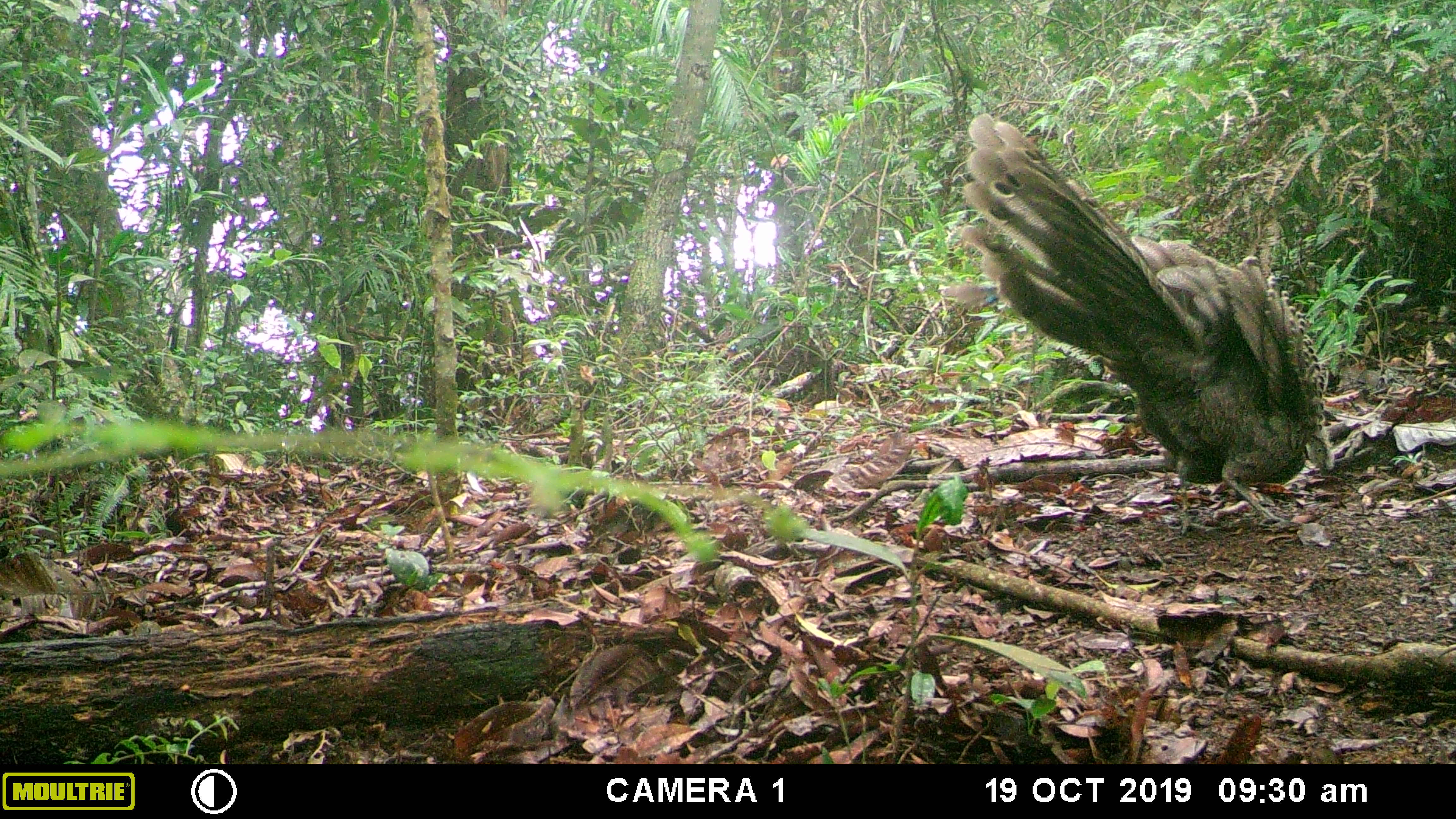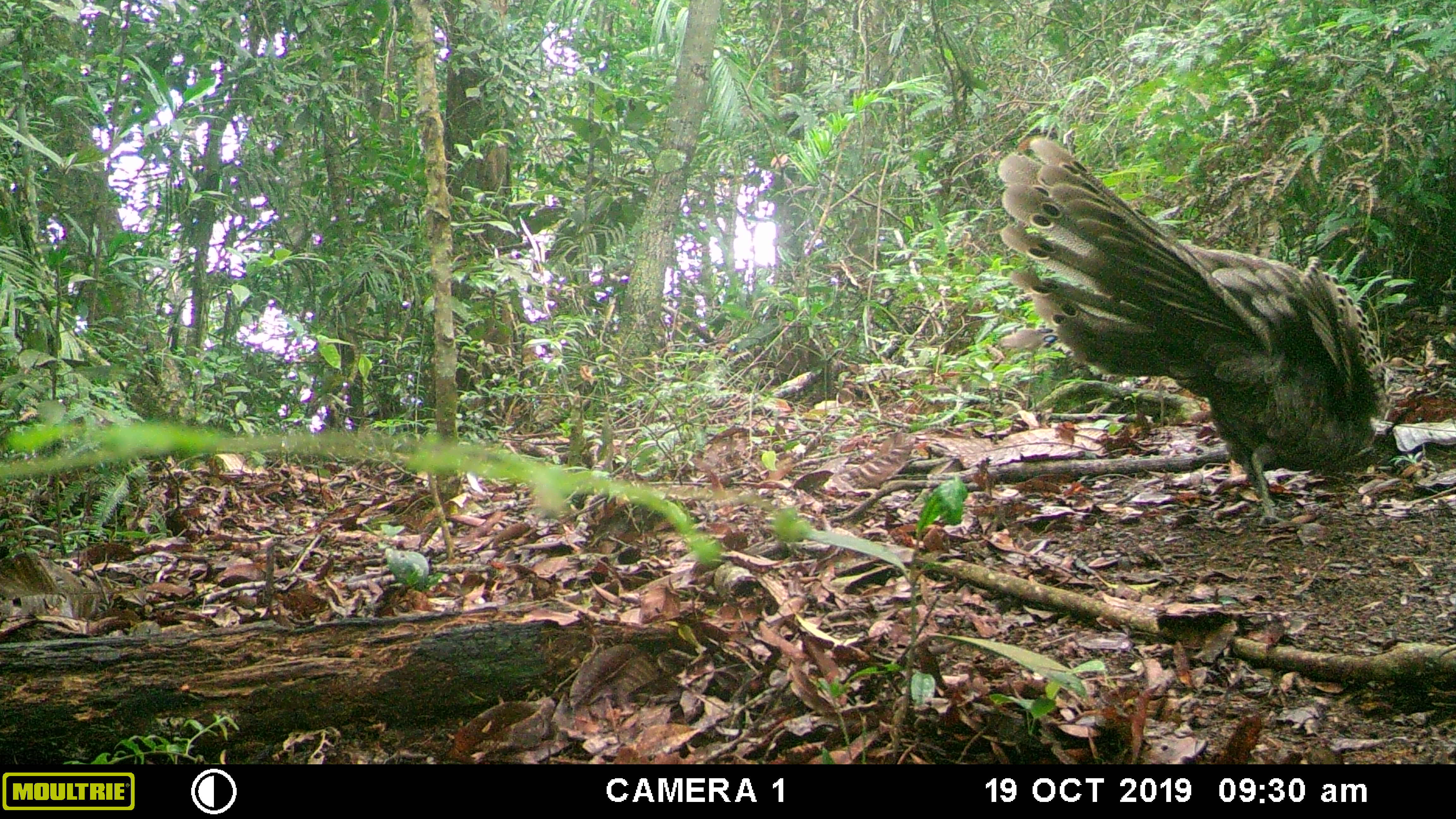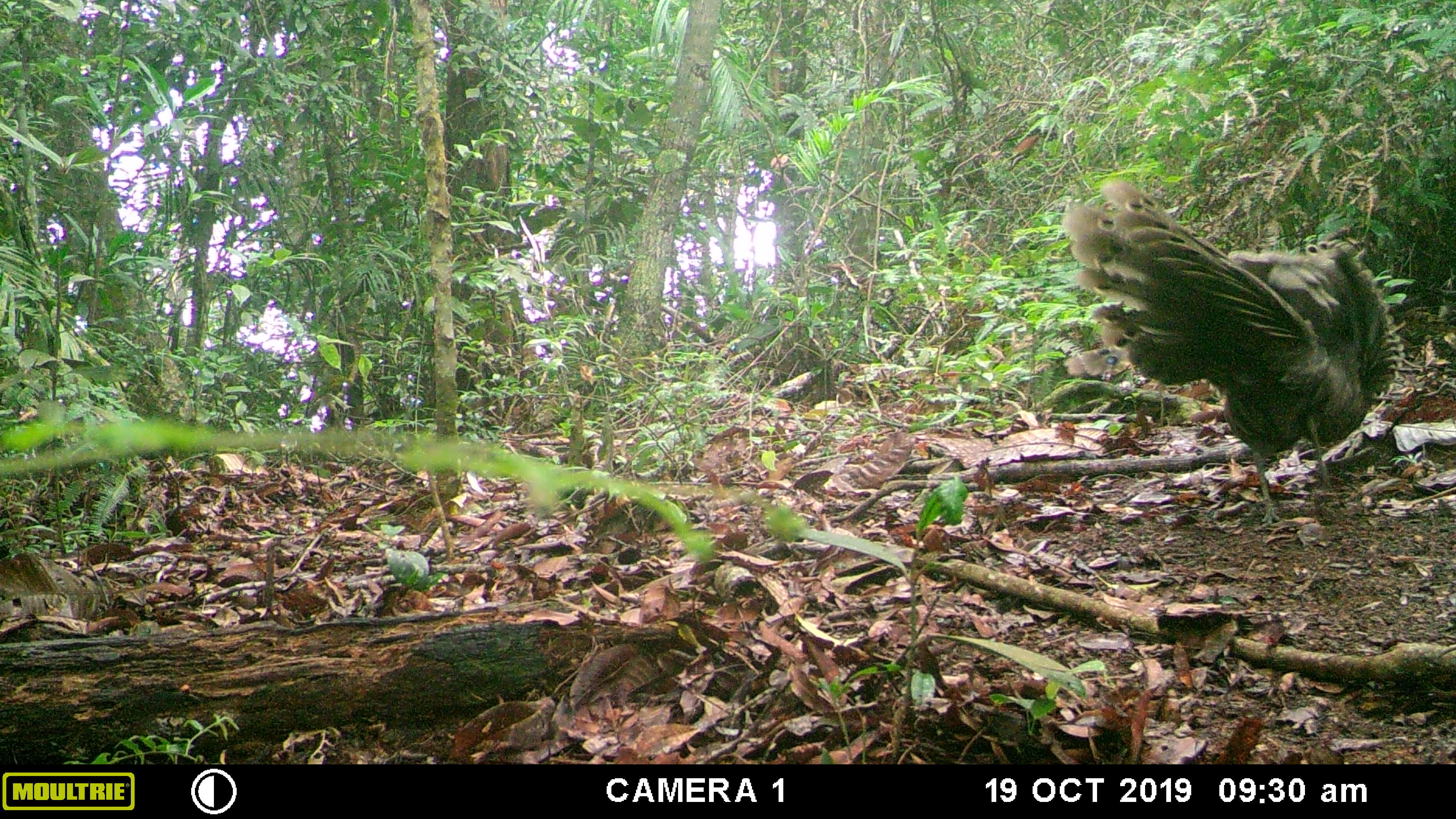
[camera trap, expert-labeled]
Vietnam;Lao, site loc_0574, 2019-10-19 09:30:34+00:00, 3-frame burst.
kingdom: Animalia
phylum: Chordata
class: Aves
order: Galliformes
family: Phasianidae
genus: Polyplectron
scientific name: Polyplectron bicalcaratum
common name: gray peacock-pheasant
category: grey peacock pheasant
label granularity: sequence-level